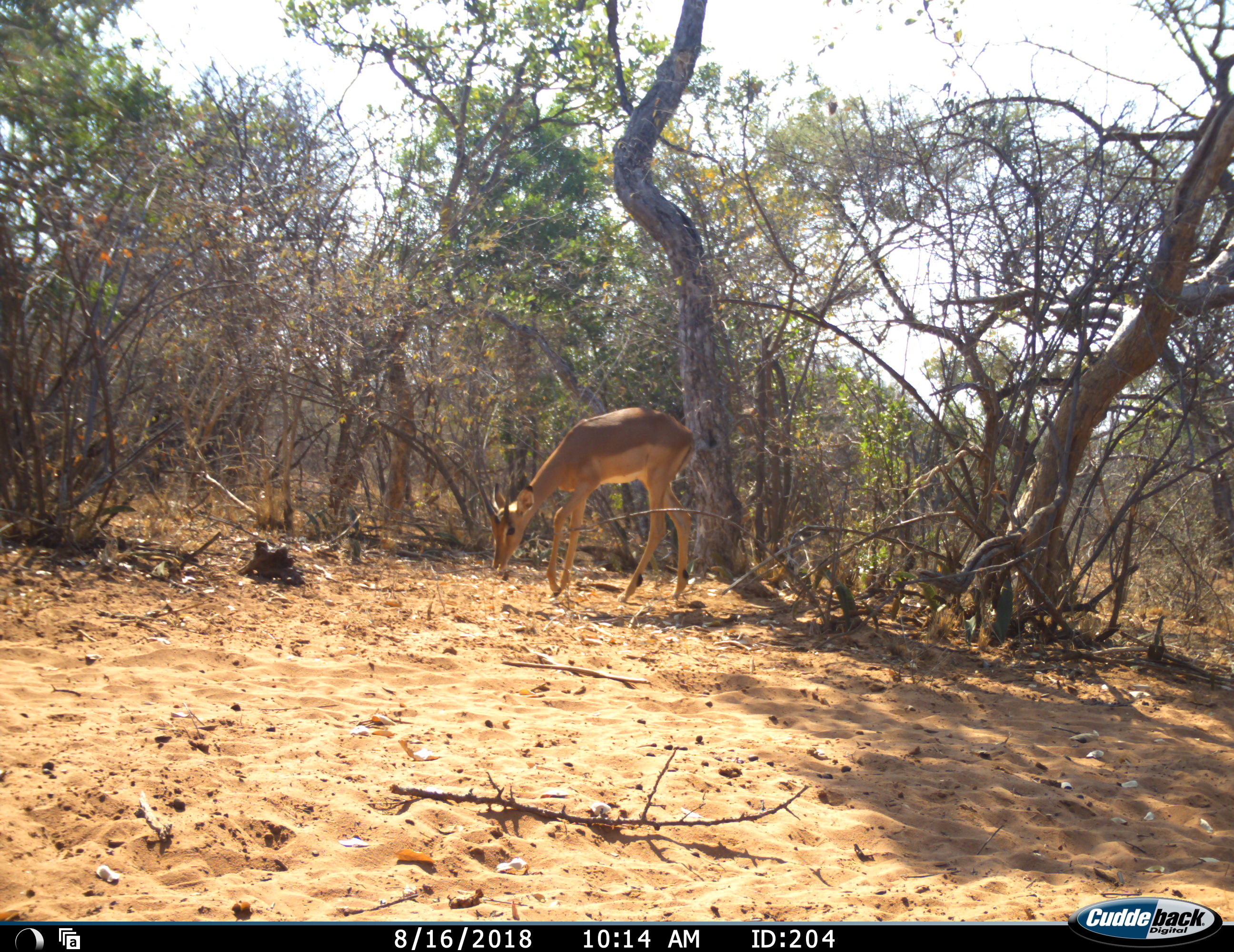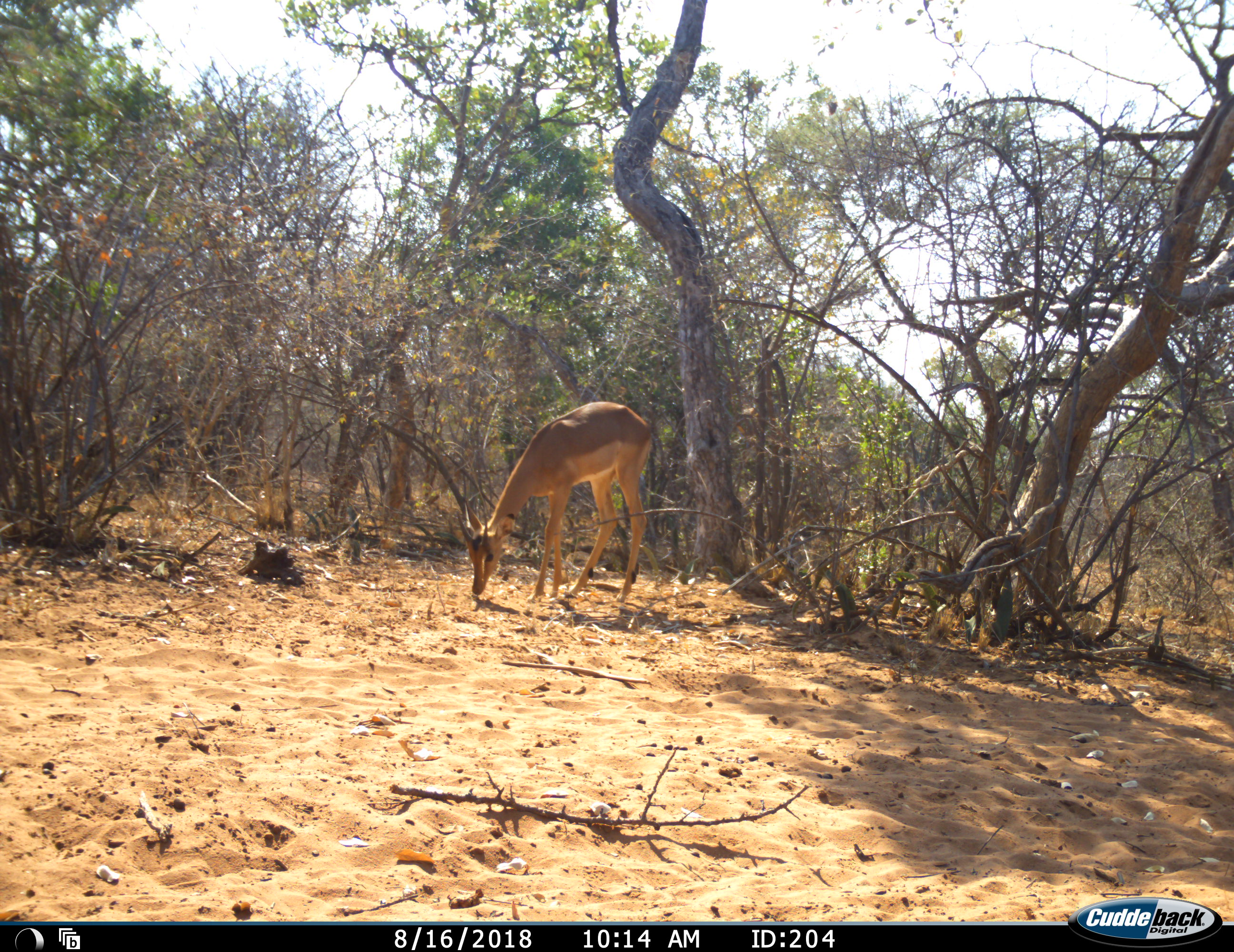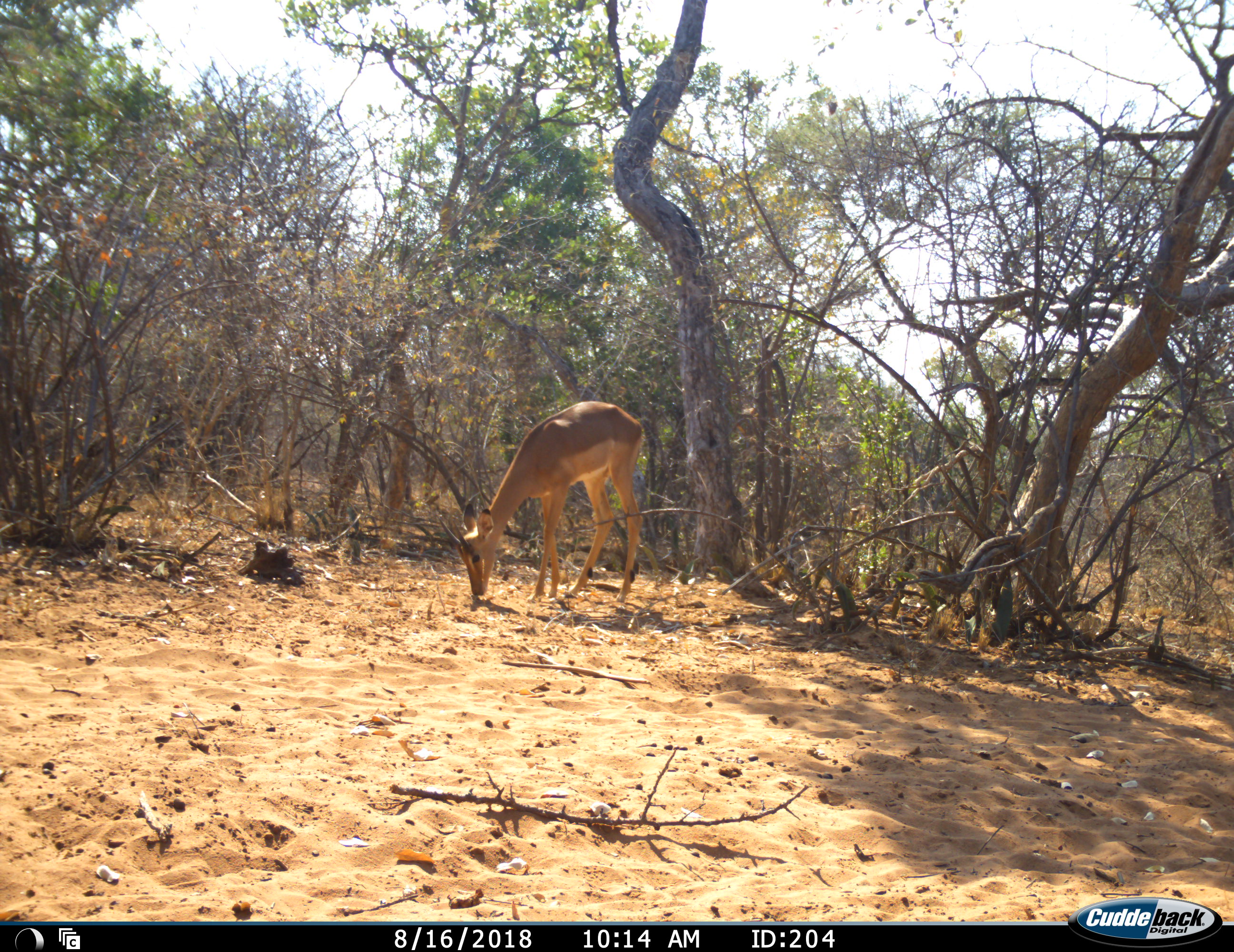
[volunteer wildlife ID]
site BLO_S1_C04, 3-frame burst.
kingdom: Animalia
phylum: Chordata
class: Mammalia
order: Artiodactyla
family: Bovidae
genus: Aepyceros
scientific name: Aepyceros melampus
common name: impala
Impala (Aepyceros melampus), count 1. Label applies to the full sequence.